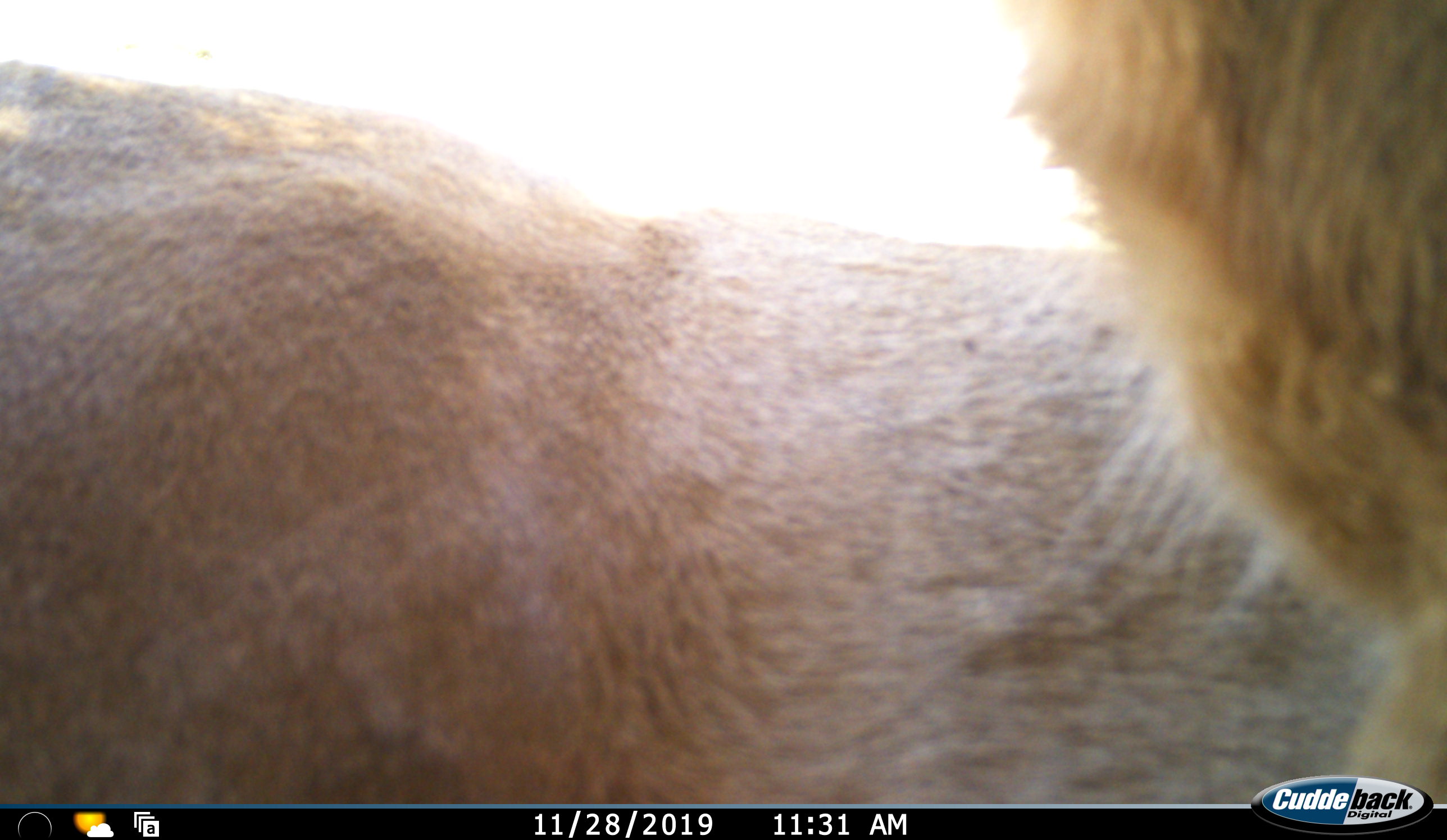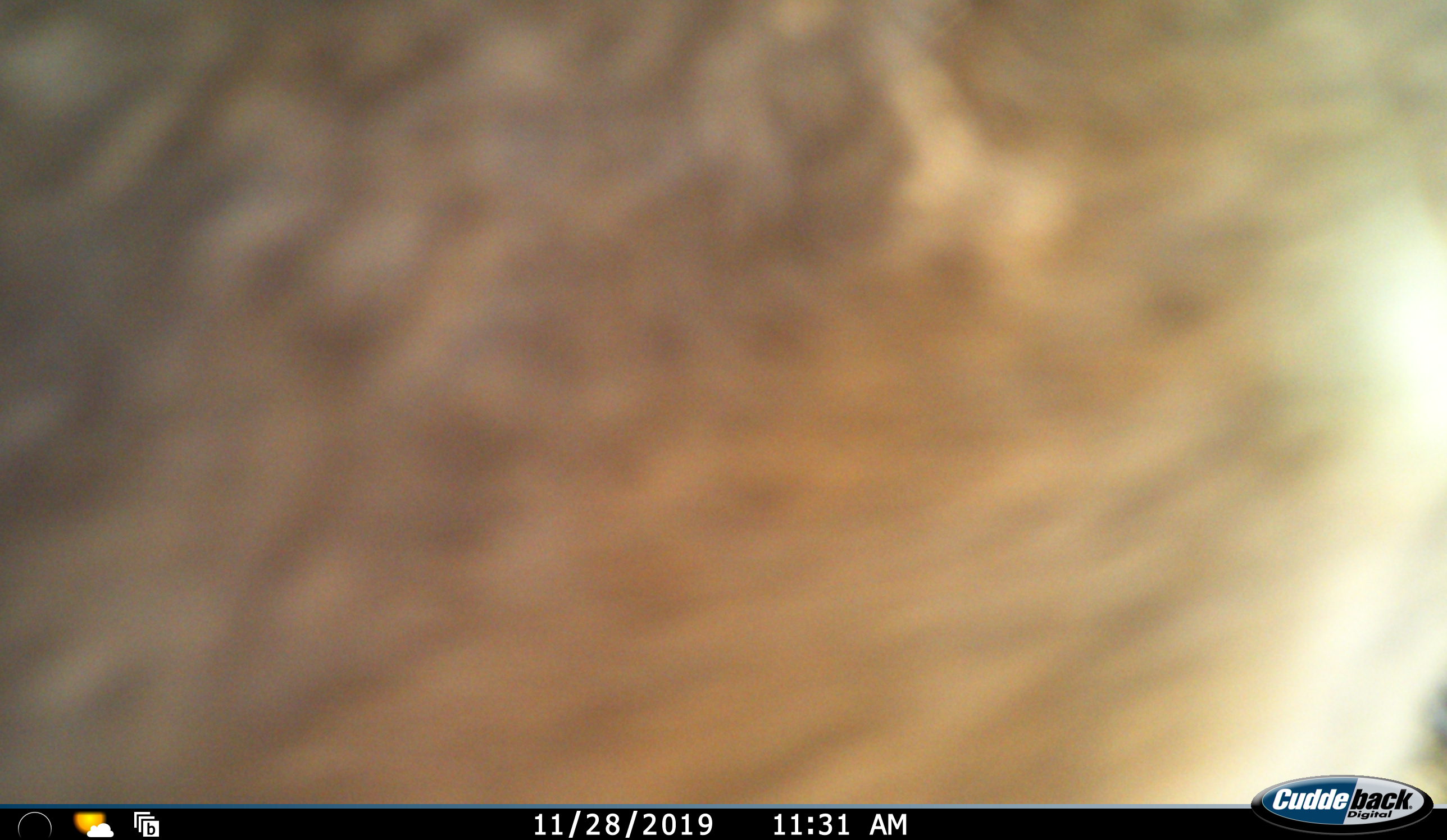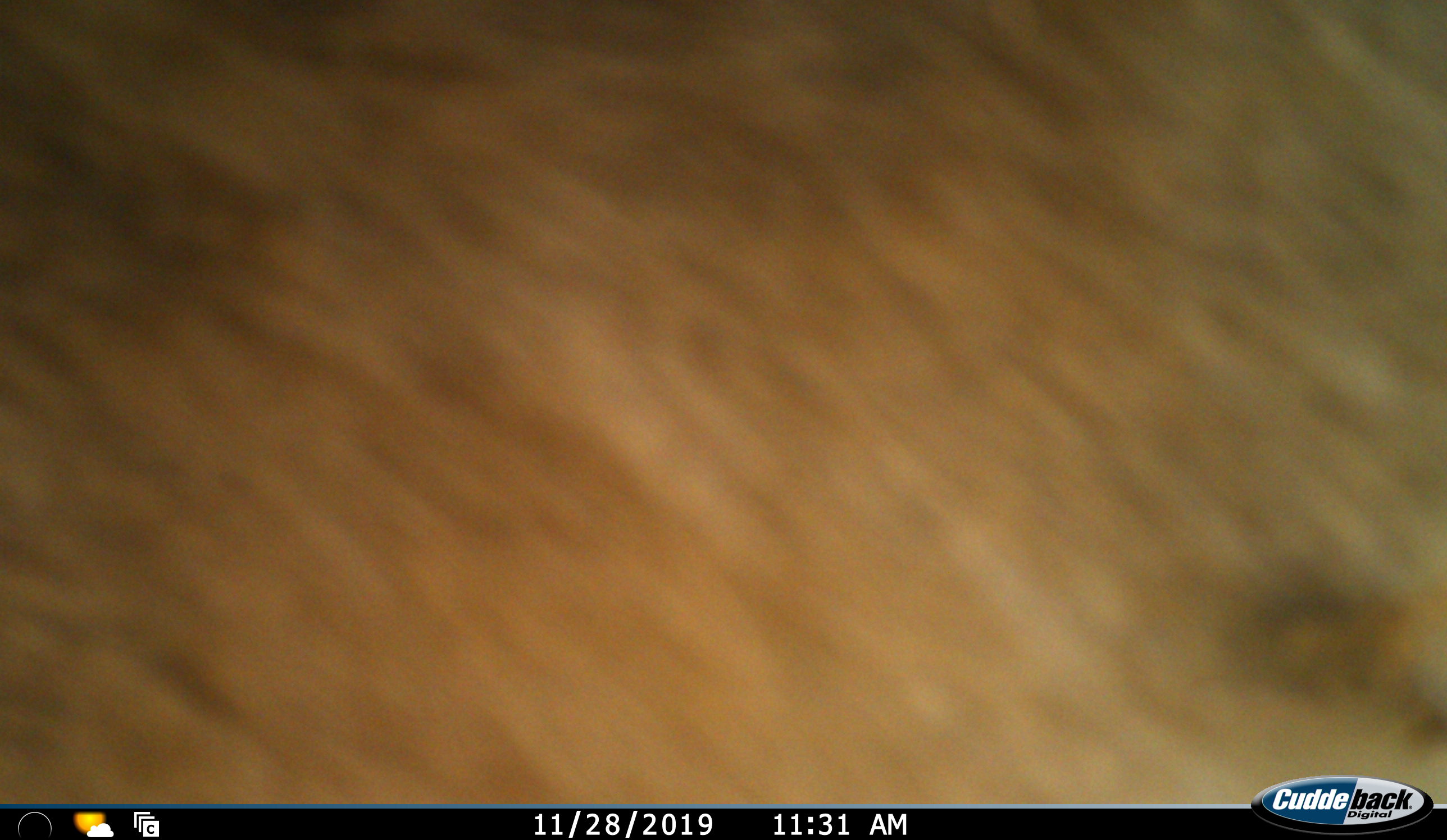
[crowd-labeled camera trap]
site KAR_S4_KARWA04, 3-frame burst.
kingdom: Animalia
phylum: Chordata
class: Mammalia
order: Carnivora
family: Felidae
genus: Panthera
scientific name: Panthera leo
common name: lion female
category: lionfemale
Lionfemale (lion female) (Panthera leo), count 2. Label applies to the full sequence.